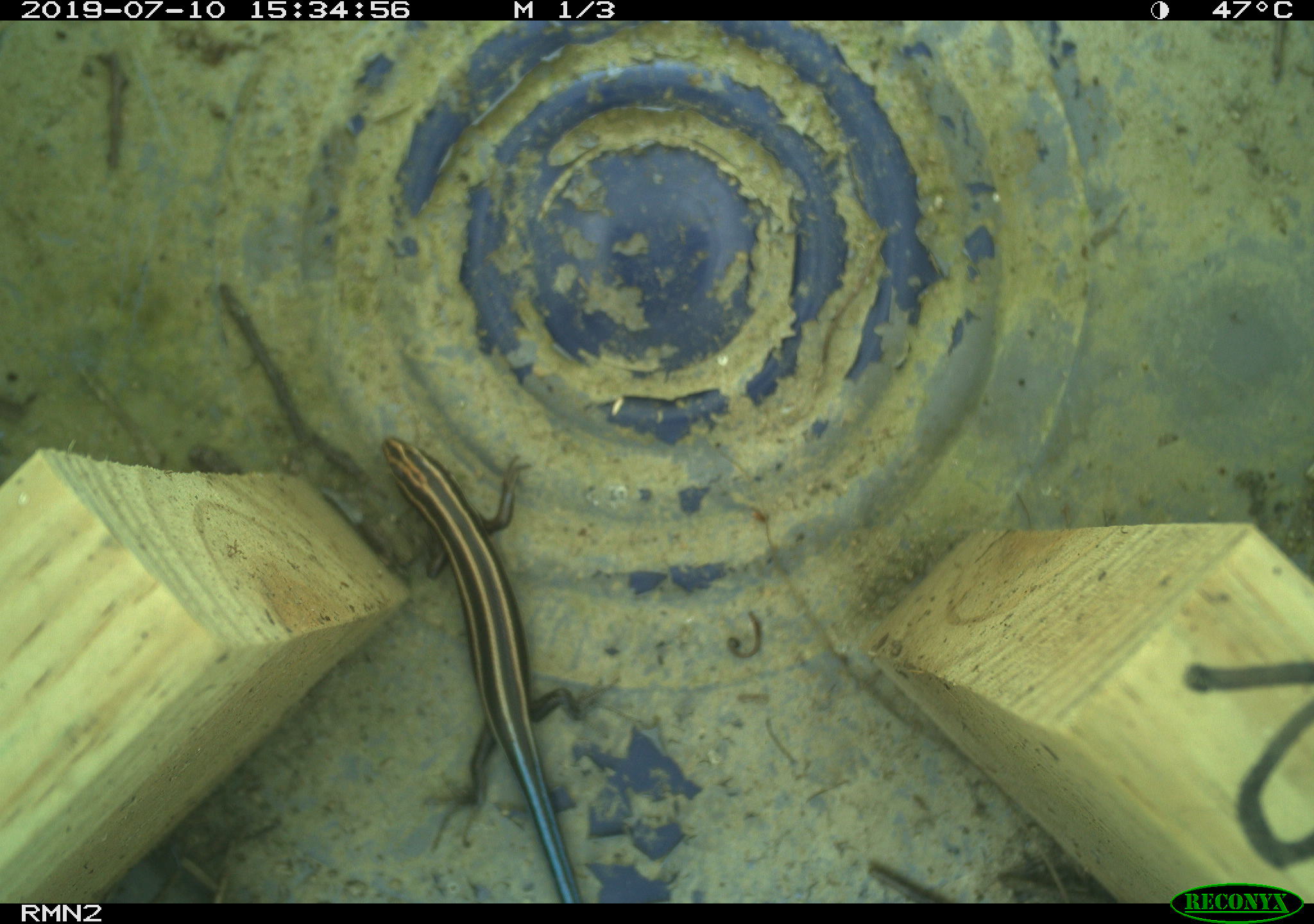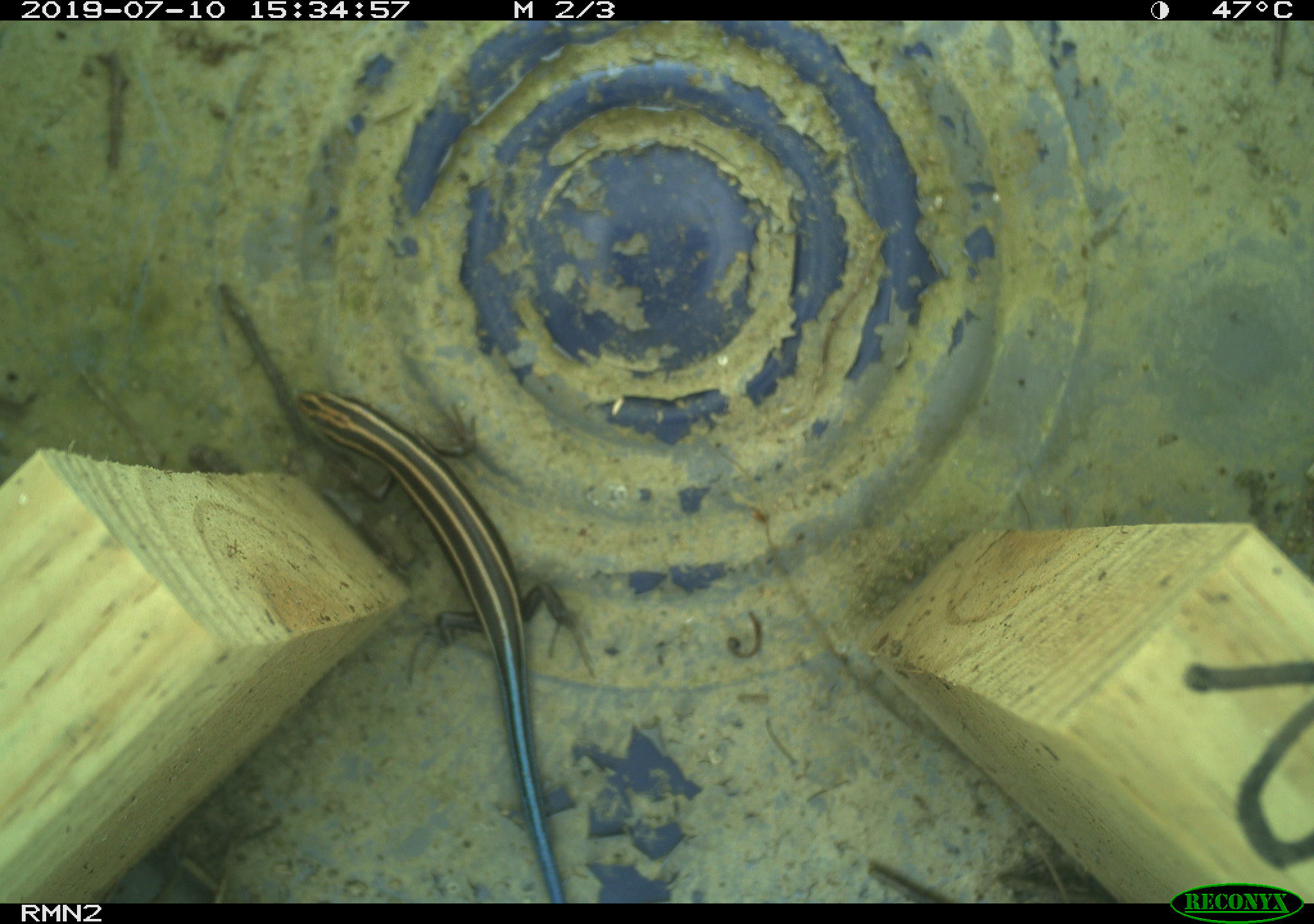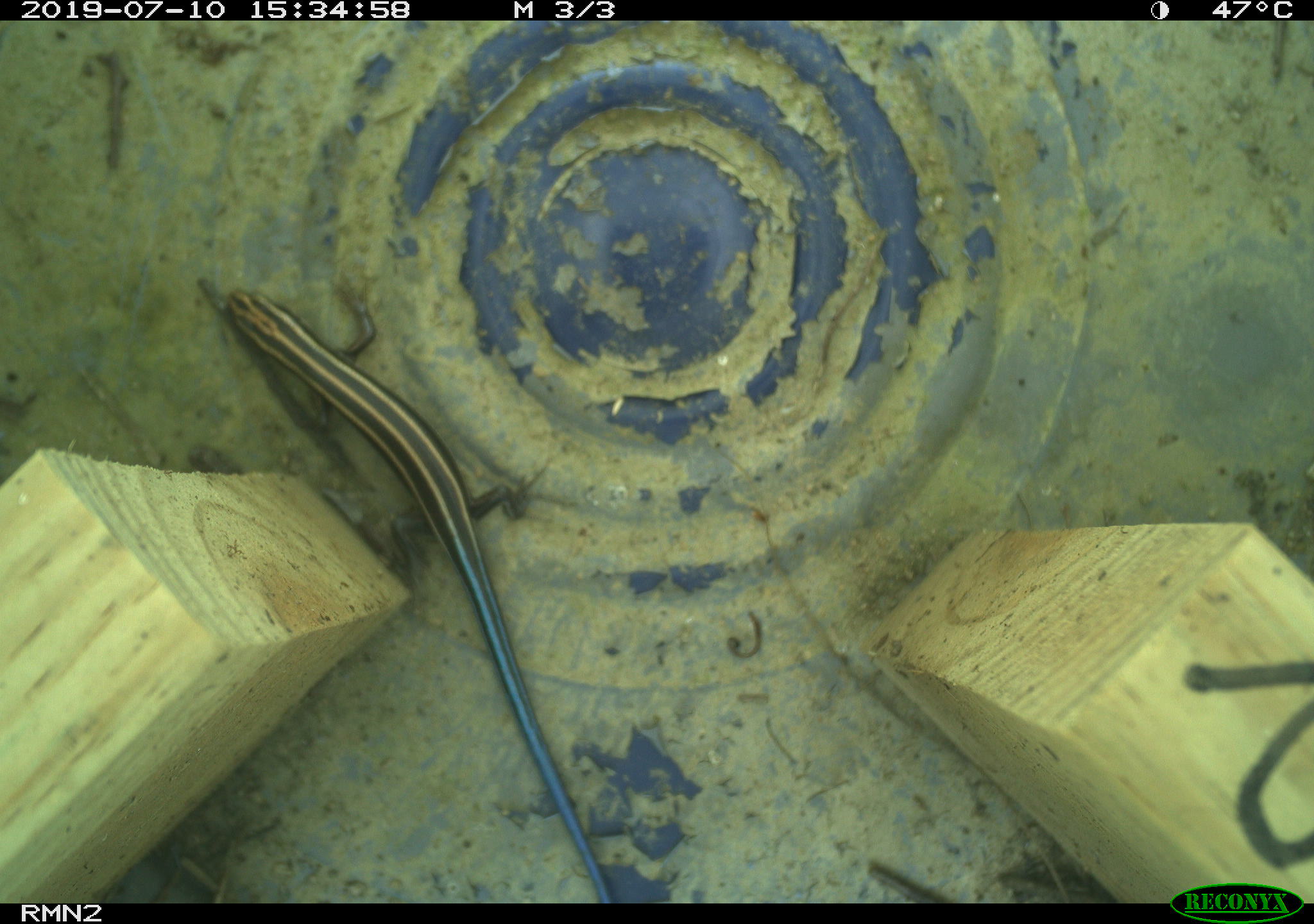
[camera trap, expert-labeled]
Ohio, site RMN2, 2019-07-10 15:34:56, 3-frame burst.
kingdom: Animalia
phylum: Chordata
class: Reptilia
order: Squamata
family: Scincidae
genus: Plestiodon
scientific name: Plestiodon fasciatus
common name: common five-lined skink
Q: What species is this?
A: Common five-lined skink (Plestiodon fasciatus).